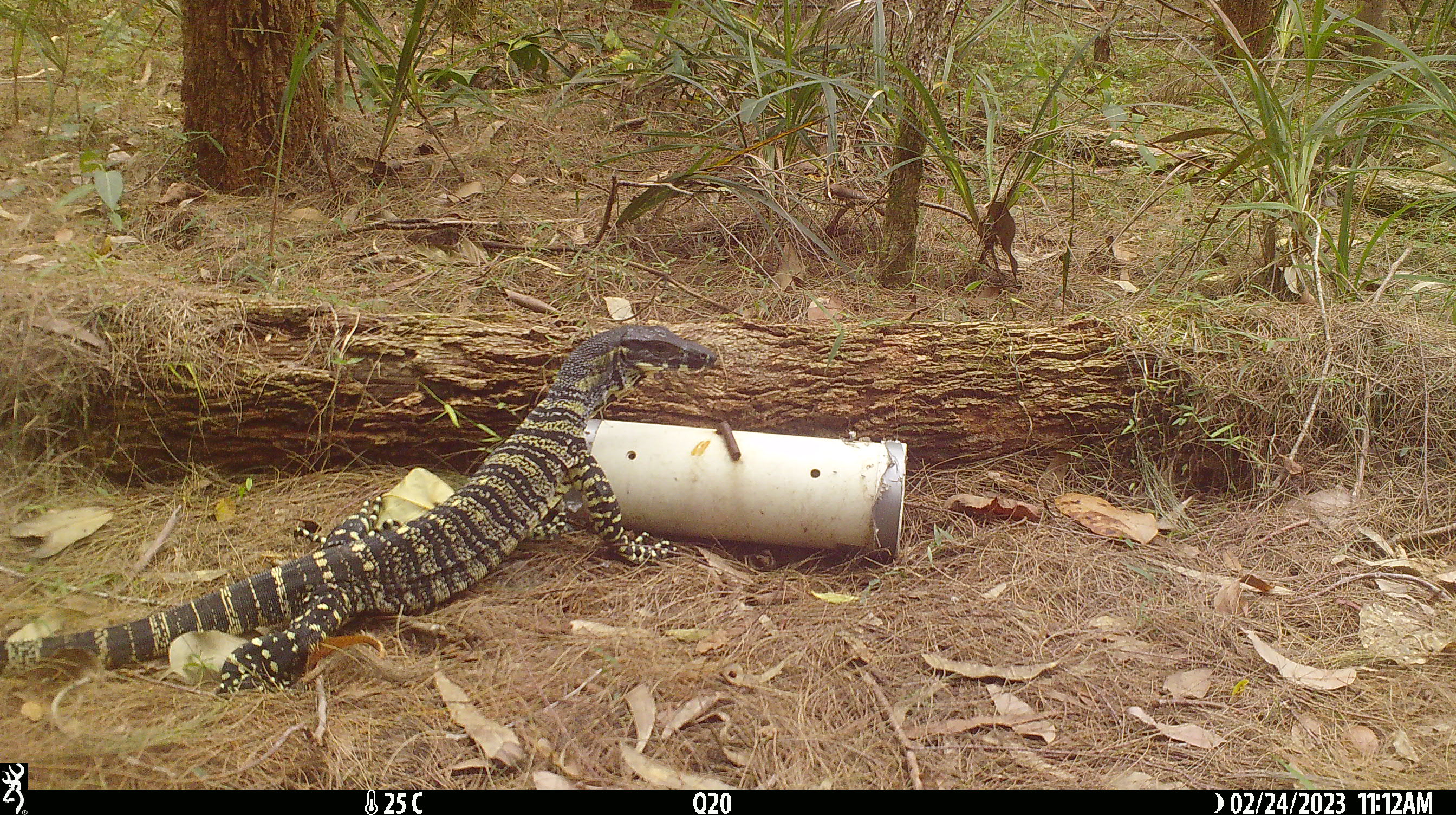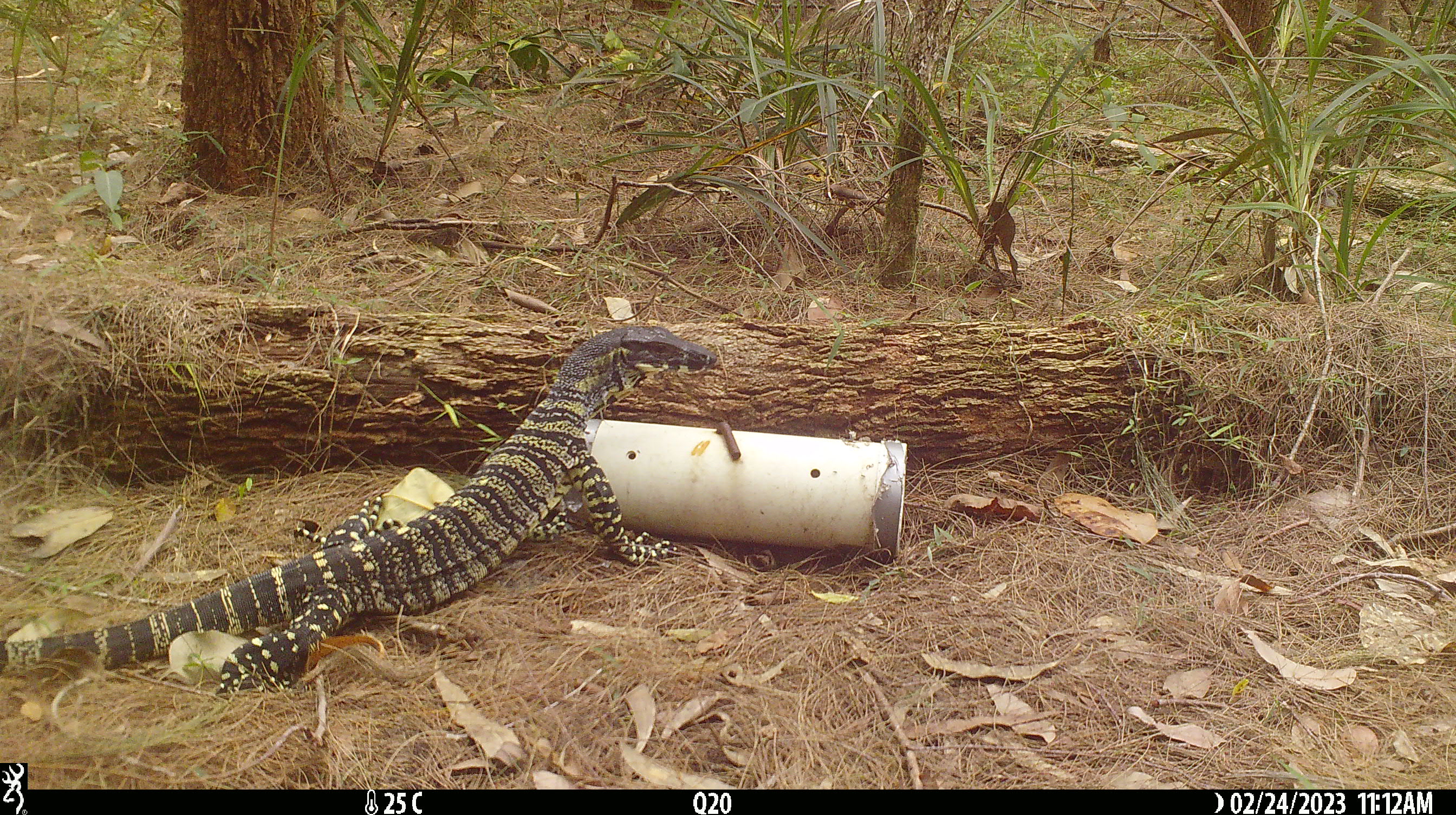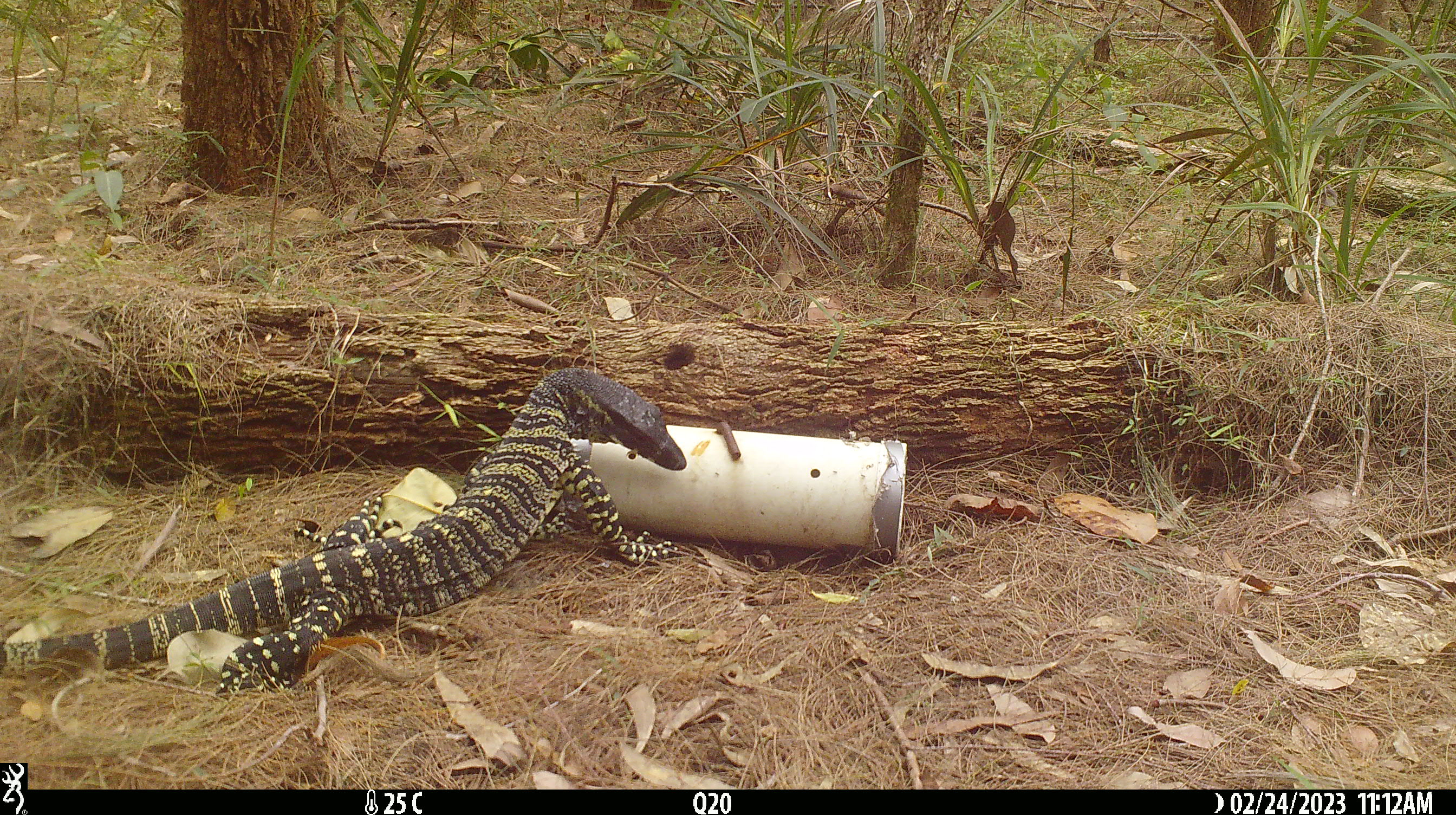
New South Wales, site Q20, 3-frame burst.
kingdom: Animalia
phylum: Chordata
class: Reptilia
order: Squamata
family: Varanidae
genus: Varanus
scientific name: Varanus varius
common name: lace monitor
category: goanna